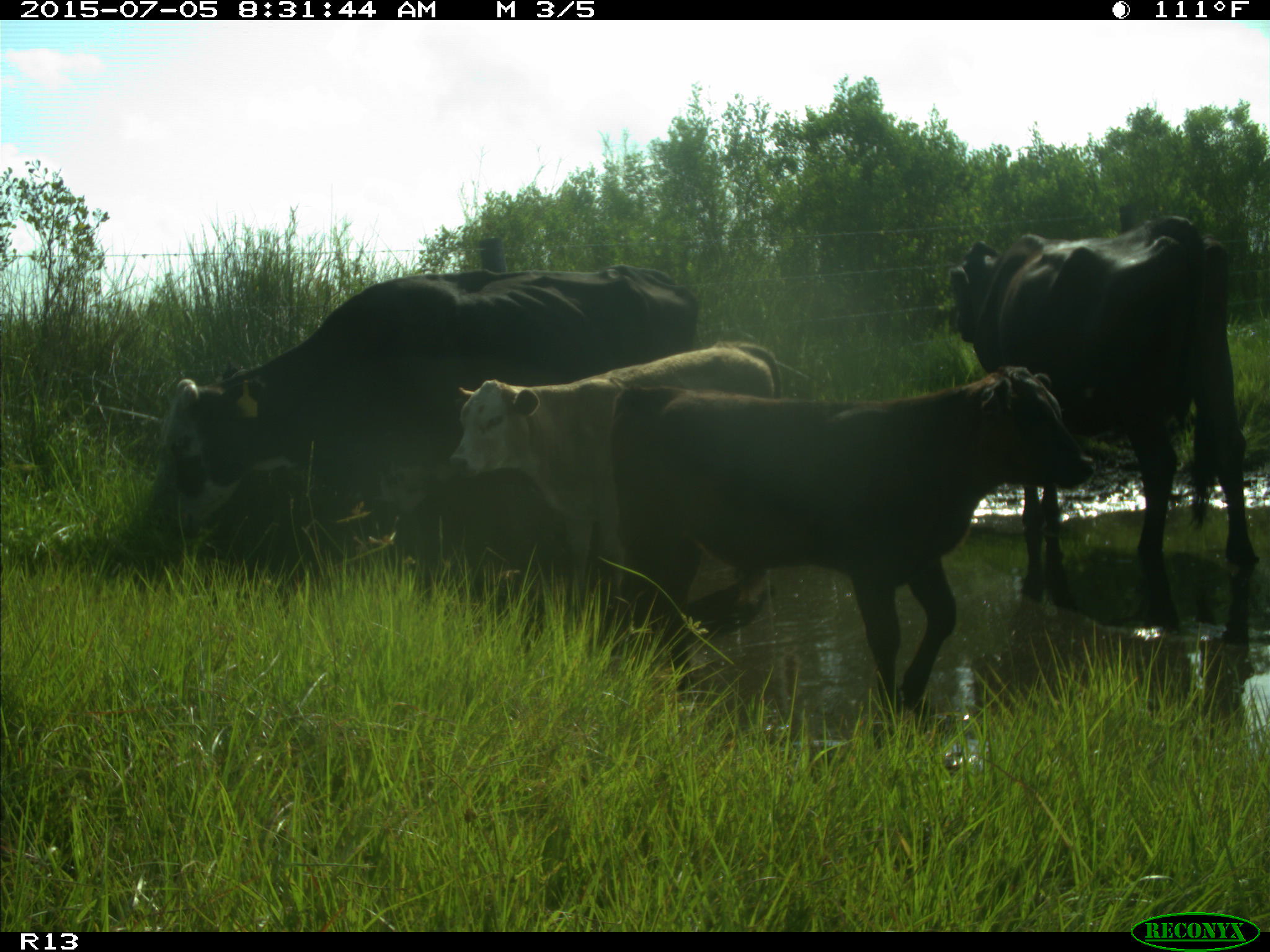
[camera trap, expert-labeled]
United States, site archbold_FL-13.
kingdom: Animalia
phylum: Chordata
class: Mammalia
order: Artiodactyla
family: Bovidae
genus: Bos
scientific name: Bos taurus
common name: domestic cow